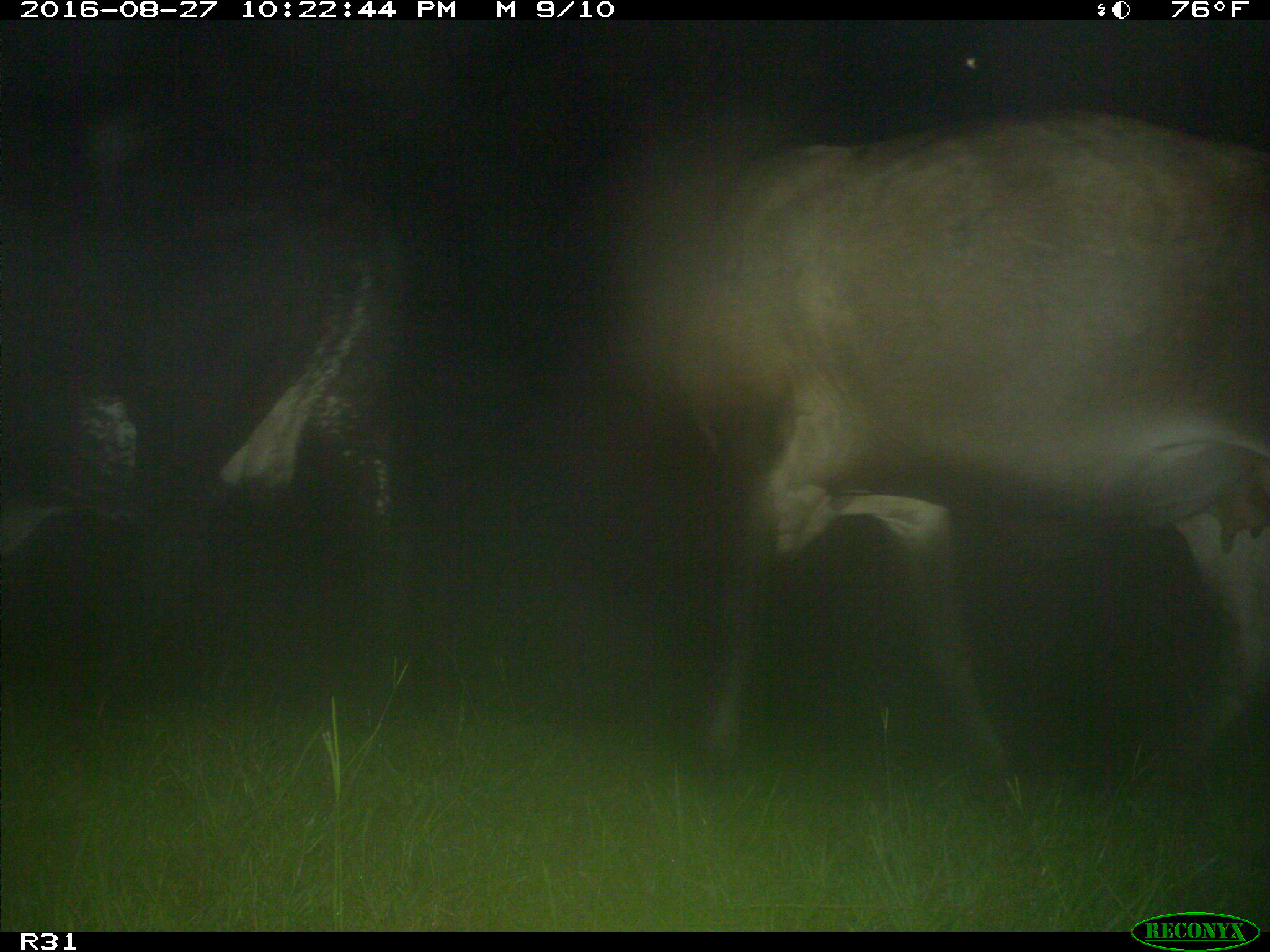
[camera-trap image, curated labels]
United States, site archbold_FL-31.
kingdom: Animalia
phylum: Chordata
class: Mammalia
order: Artiodactyla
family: Bovidae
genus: Bos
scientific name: Bos taurus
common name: domestic cow